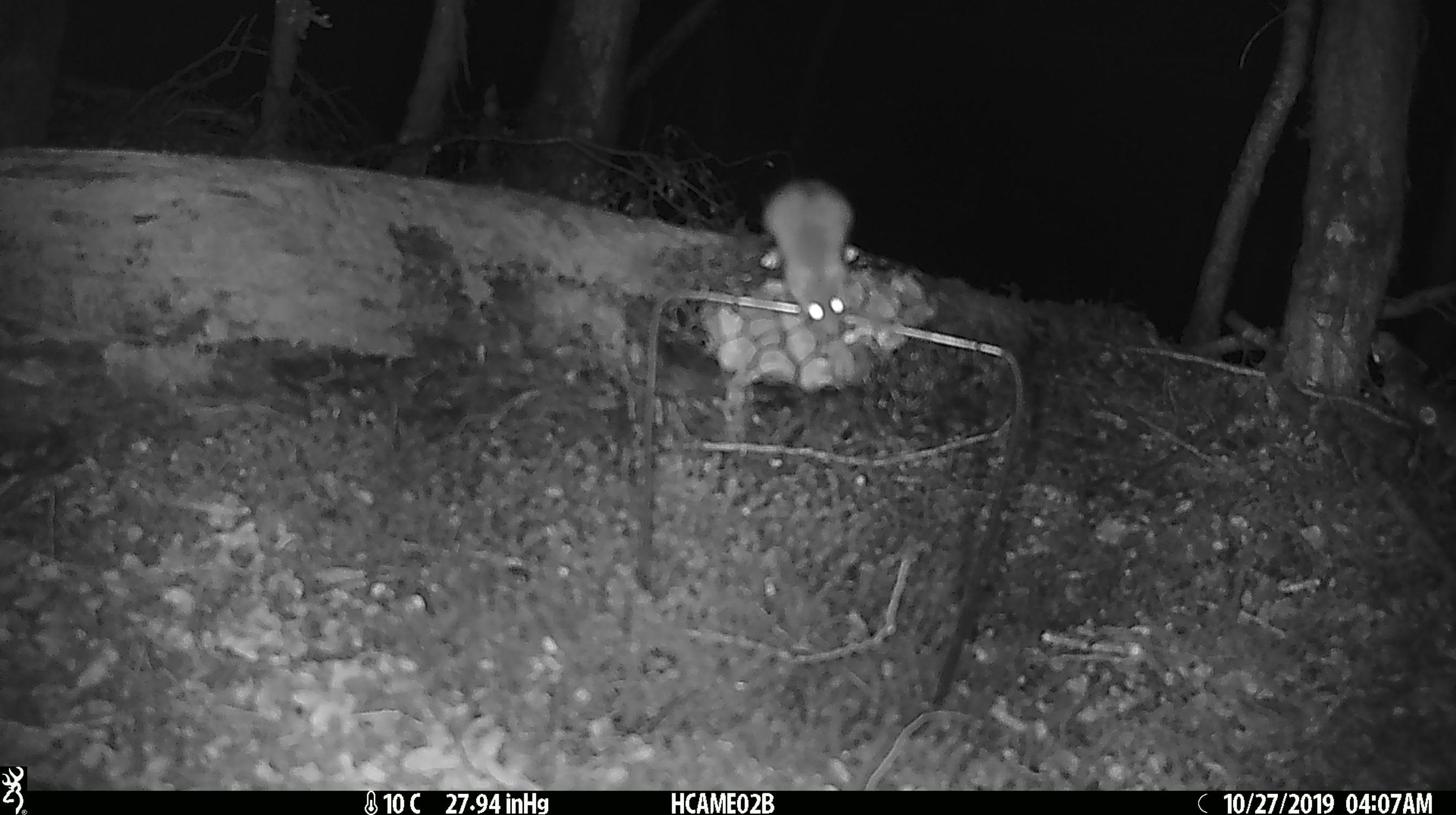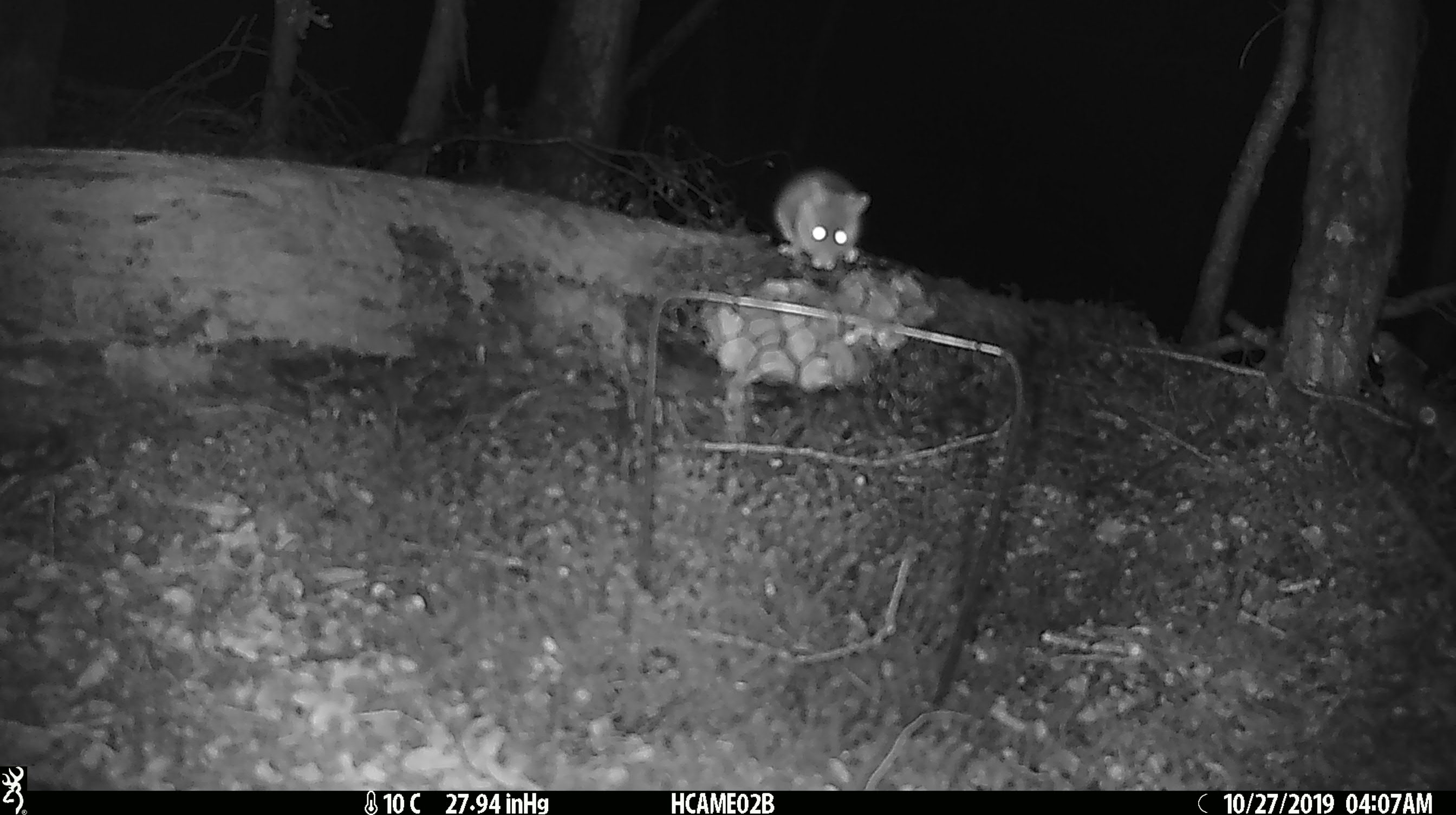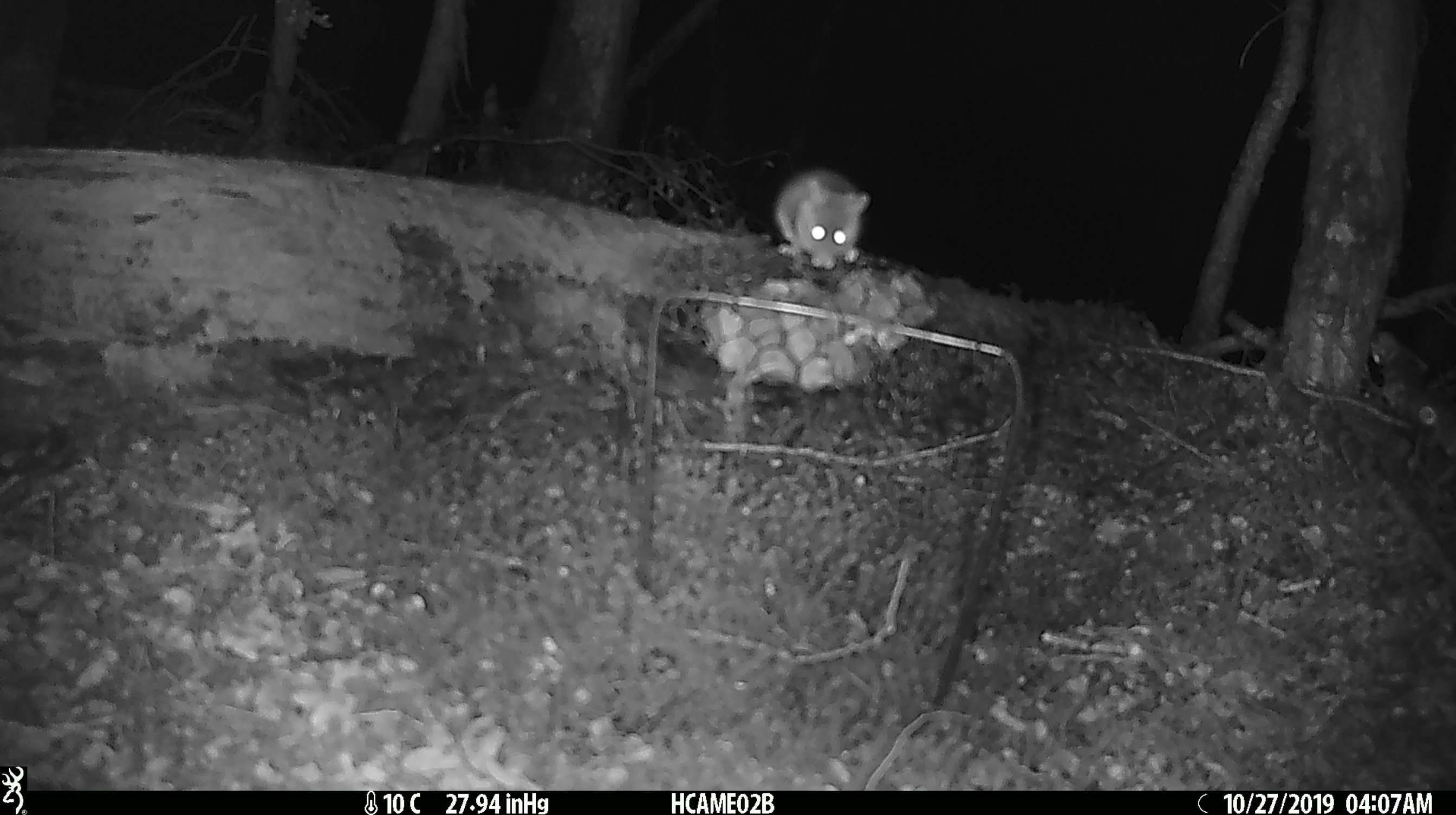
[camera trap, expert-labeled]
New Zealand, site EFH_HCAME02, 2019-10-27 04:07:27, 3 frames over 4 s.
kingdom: Animalia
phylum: Chordata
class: Mammalia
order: Rodentia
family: Muridae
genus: Mus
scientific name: Mus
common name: mouse